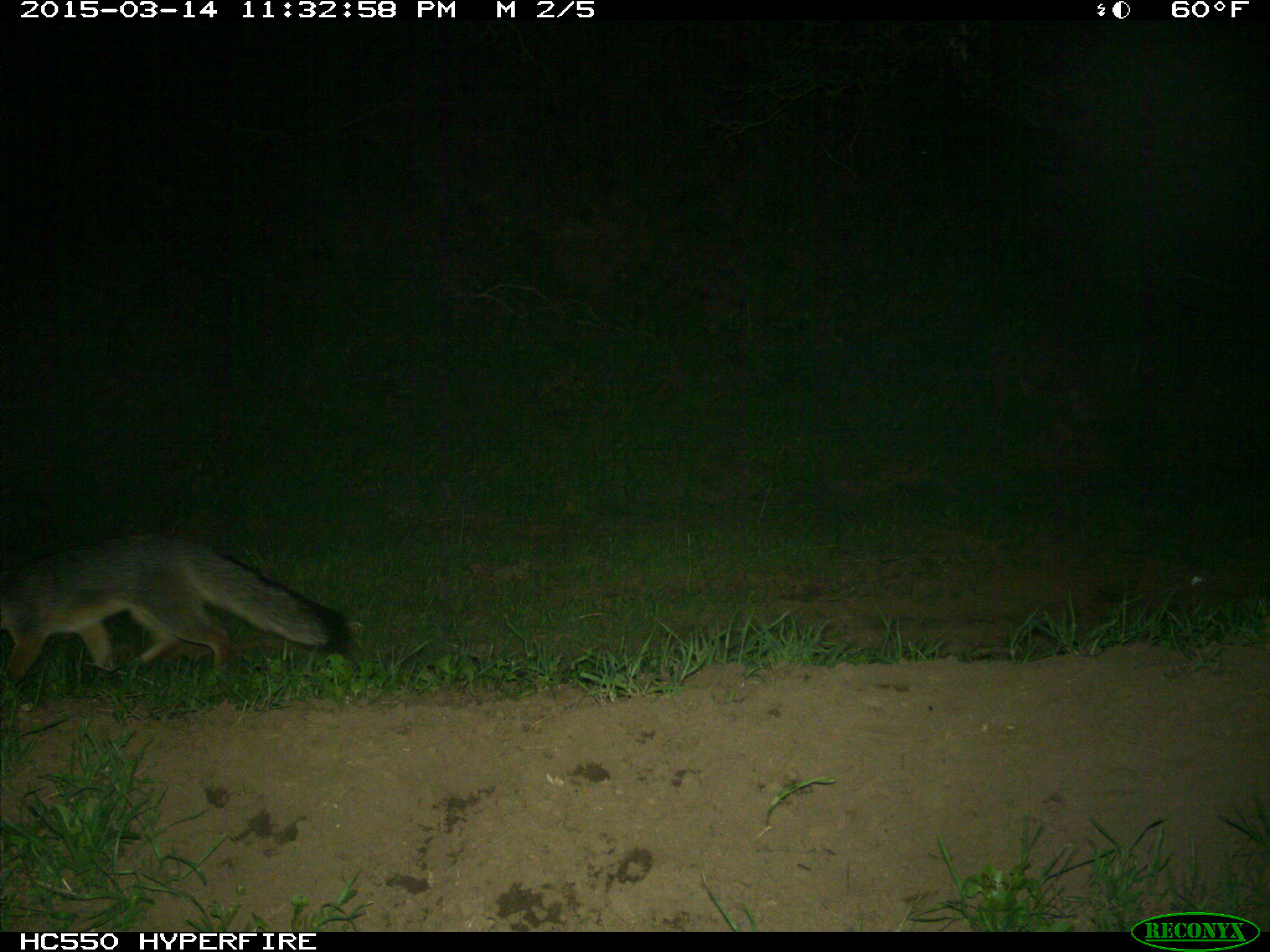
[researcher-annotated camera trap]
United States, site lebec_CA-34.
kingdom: Animalia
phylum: Chordata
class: Mammalia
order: Carnivora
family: Canidae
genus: Urocyon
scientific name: Urocyon cinereoargenteus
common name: gray fox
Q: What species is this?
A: Urocyon cinereoargenteus (gray fox).